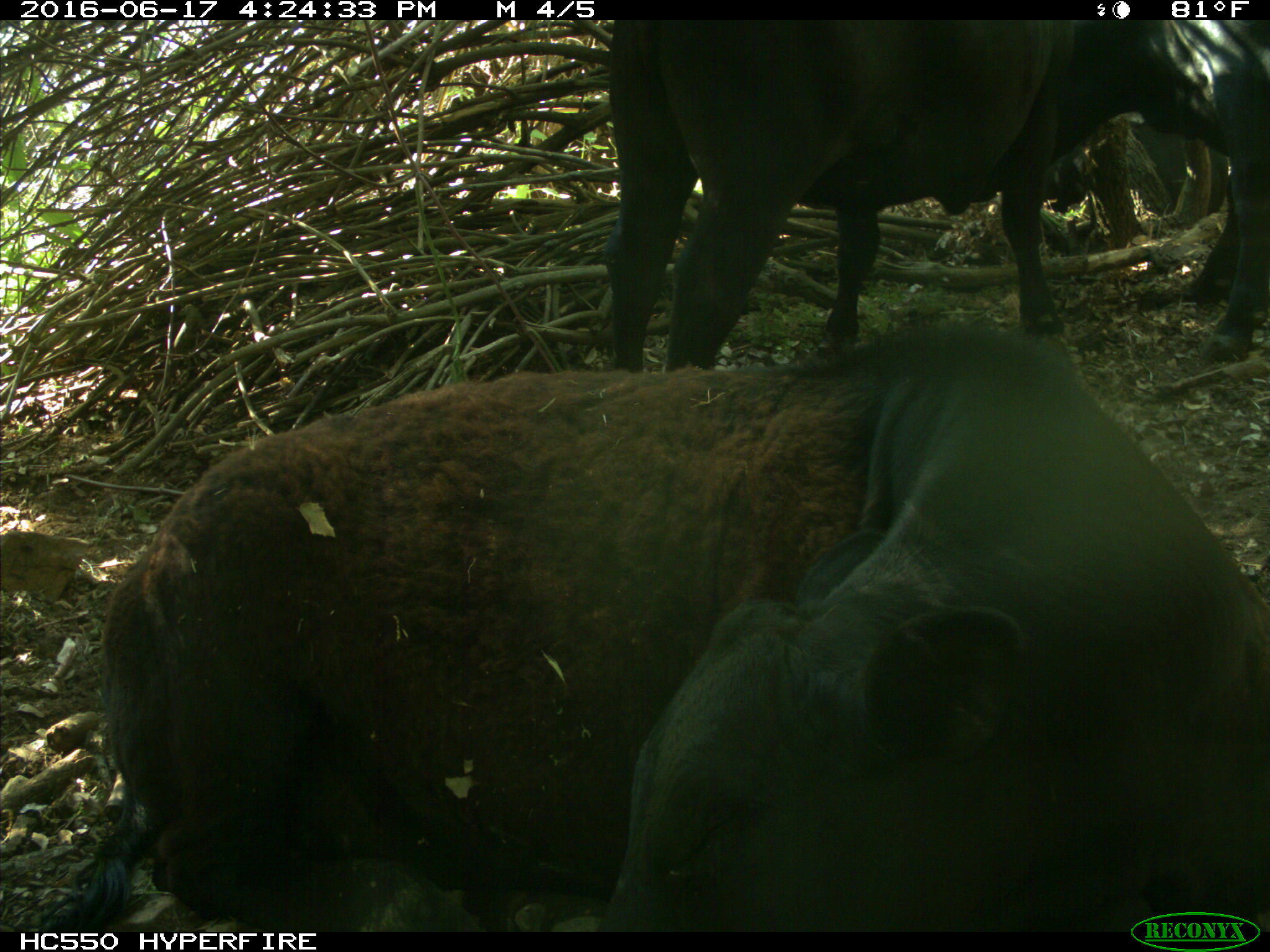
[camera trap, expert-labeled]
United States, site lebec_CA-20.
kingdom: Animalia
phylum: Chordata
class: Mammalia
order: Artiodactyla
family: Bovidae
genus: Bos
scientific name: Bos taurus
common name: domestic cow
Bos taurus (domestic cow).